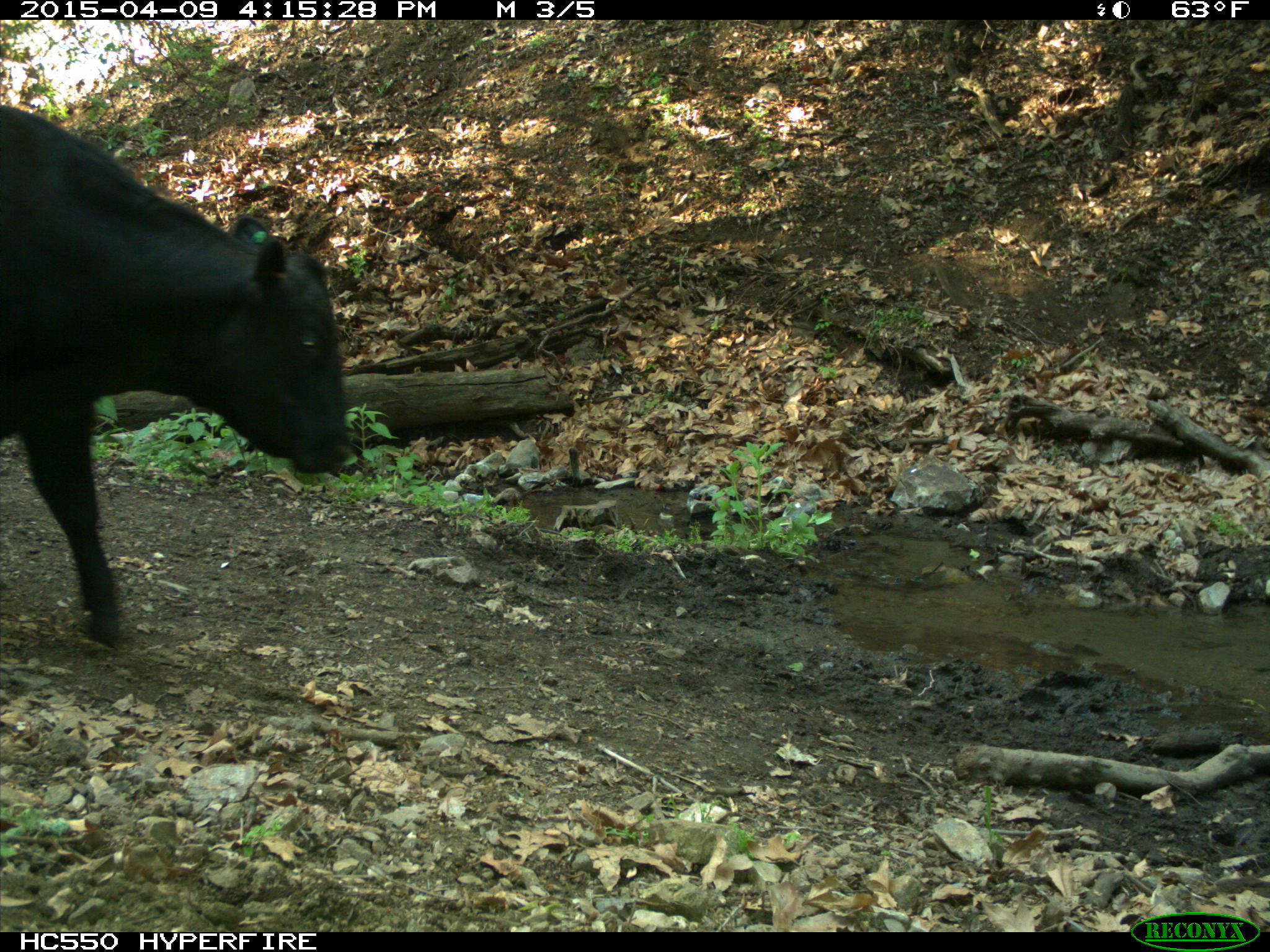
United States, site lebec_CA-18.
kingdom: Animalia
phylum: Chordata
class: Mammalia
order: Artiodactyla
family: Bovidae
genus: Bos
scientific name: Bos taurus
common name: domestic cow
Bos taurus (domestic cow).